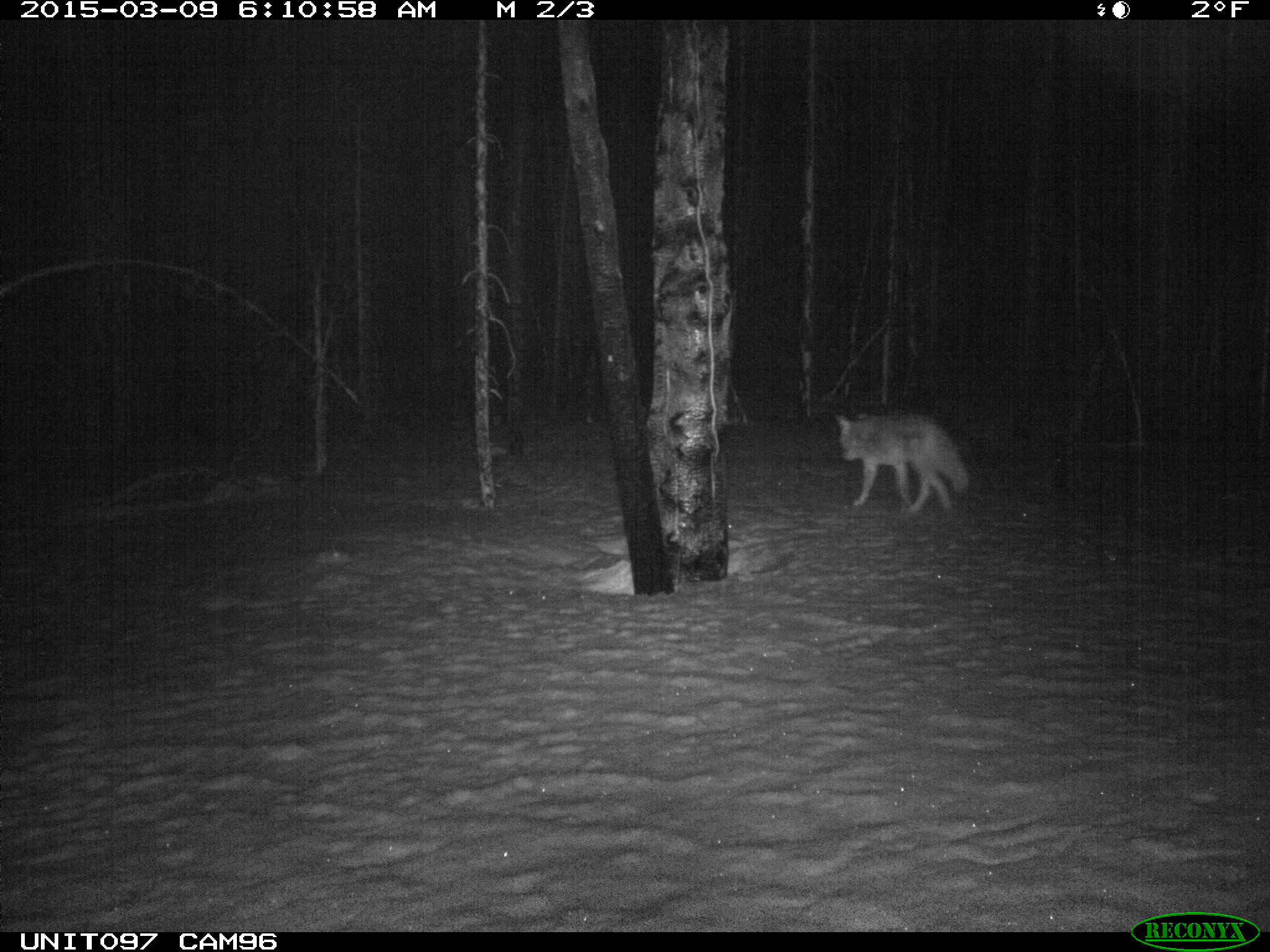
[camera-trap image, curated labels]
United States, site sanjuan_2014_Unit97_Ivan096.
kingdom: Animalia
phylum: Chordata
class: Mammalia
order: Carnivora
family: Canidae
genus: Canis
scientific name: Canis latrans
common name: coyote